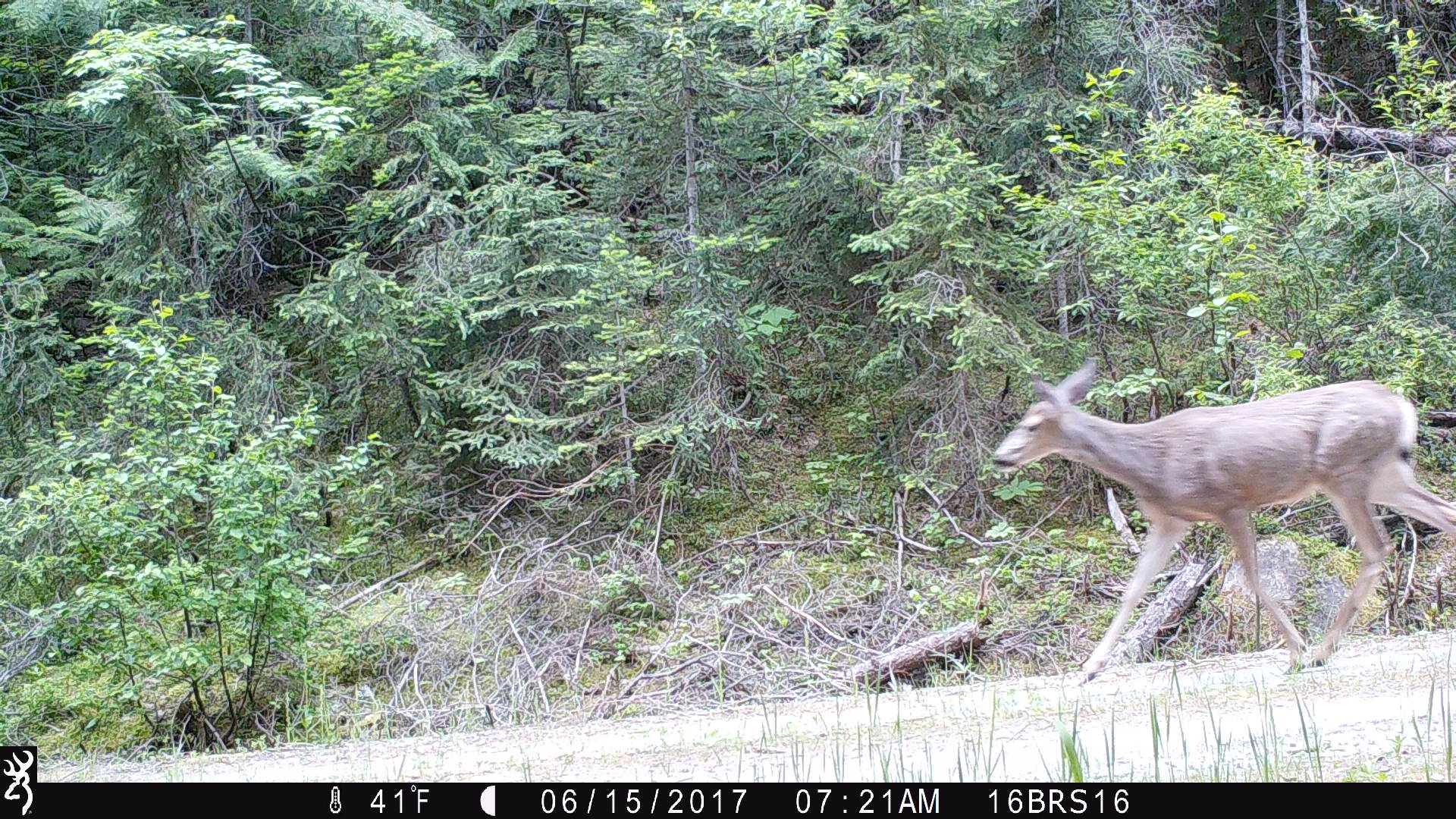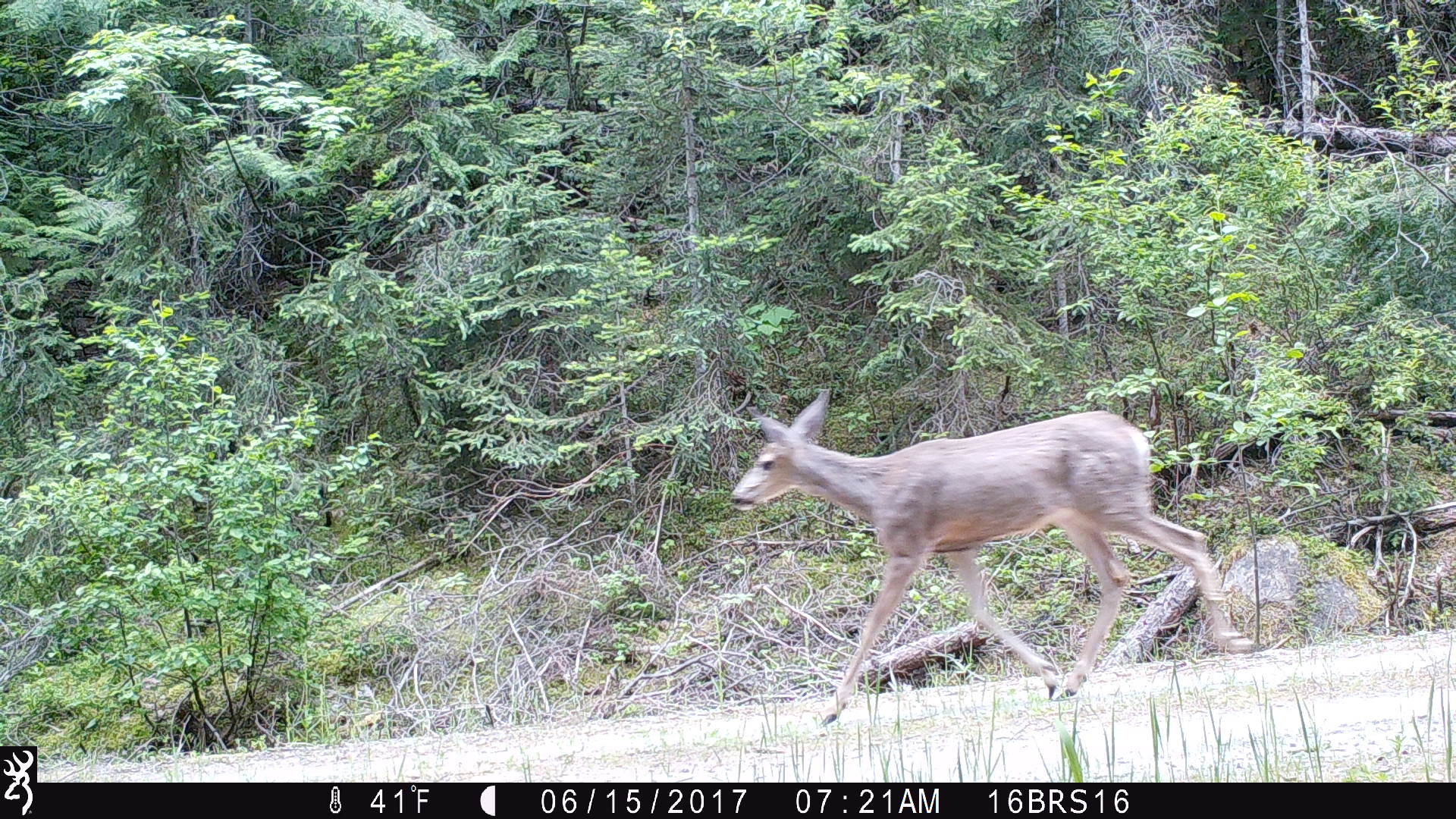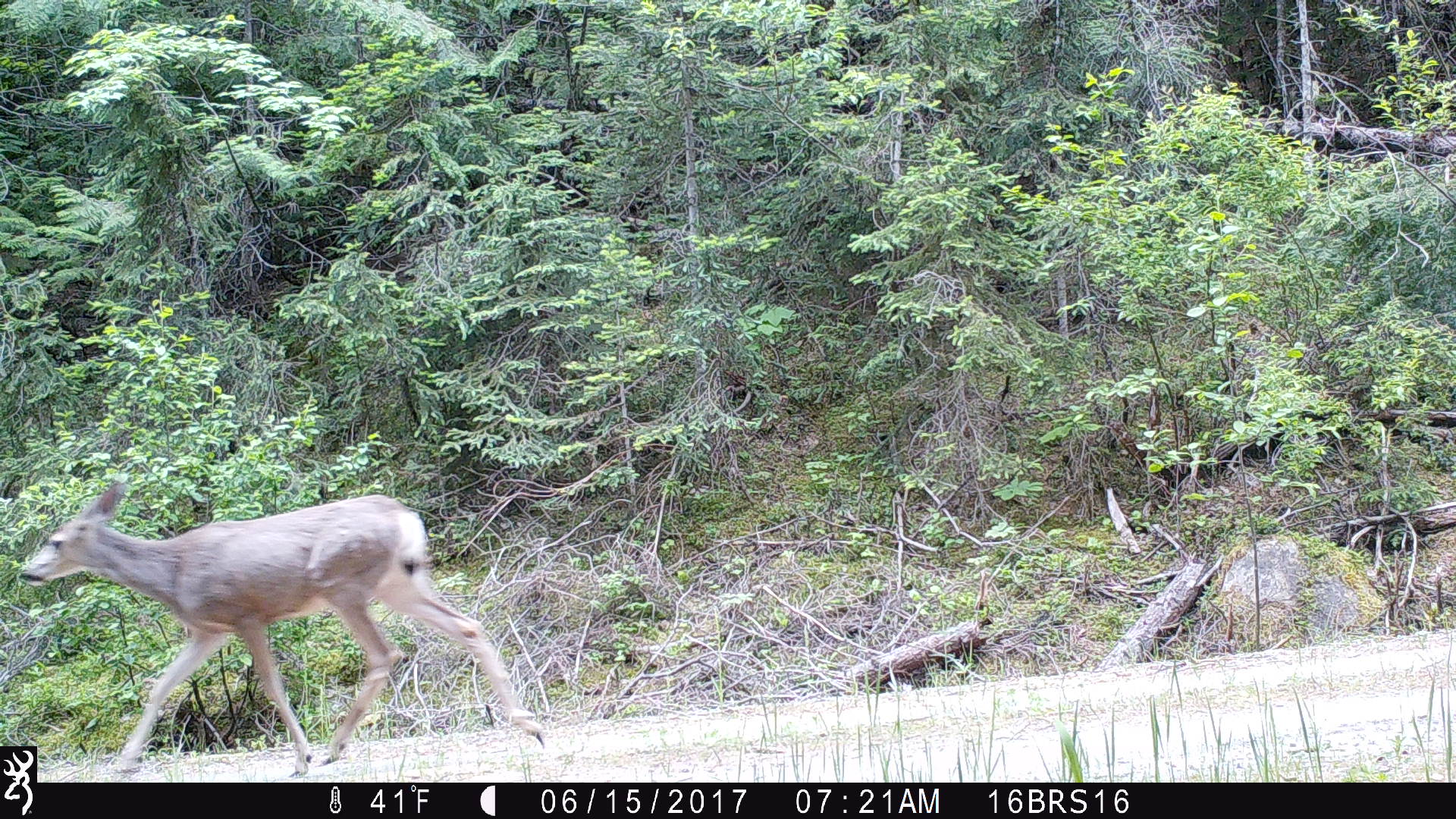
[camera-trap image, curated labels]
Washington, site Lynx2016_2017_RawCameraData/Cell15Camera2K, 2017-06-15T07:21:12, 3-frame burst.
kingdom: Animalia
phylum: Chordata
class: Mammalia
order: Artiodactyla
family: Cervidae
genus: Odocoileus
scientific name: Odocoileus hemionus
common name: mule deer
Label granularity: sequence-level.